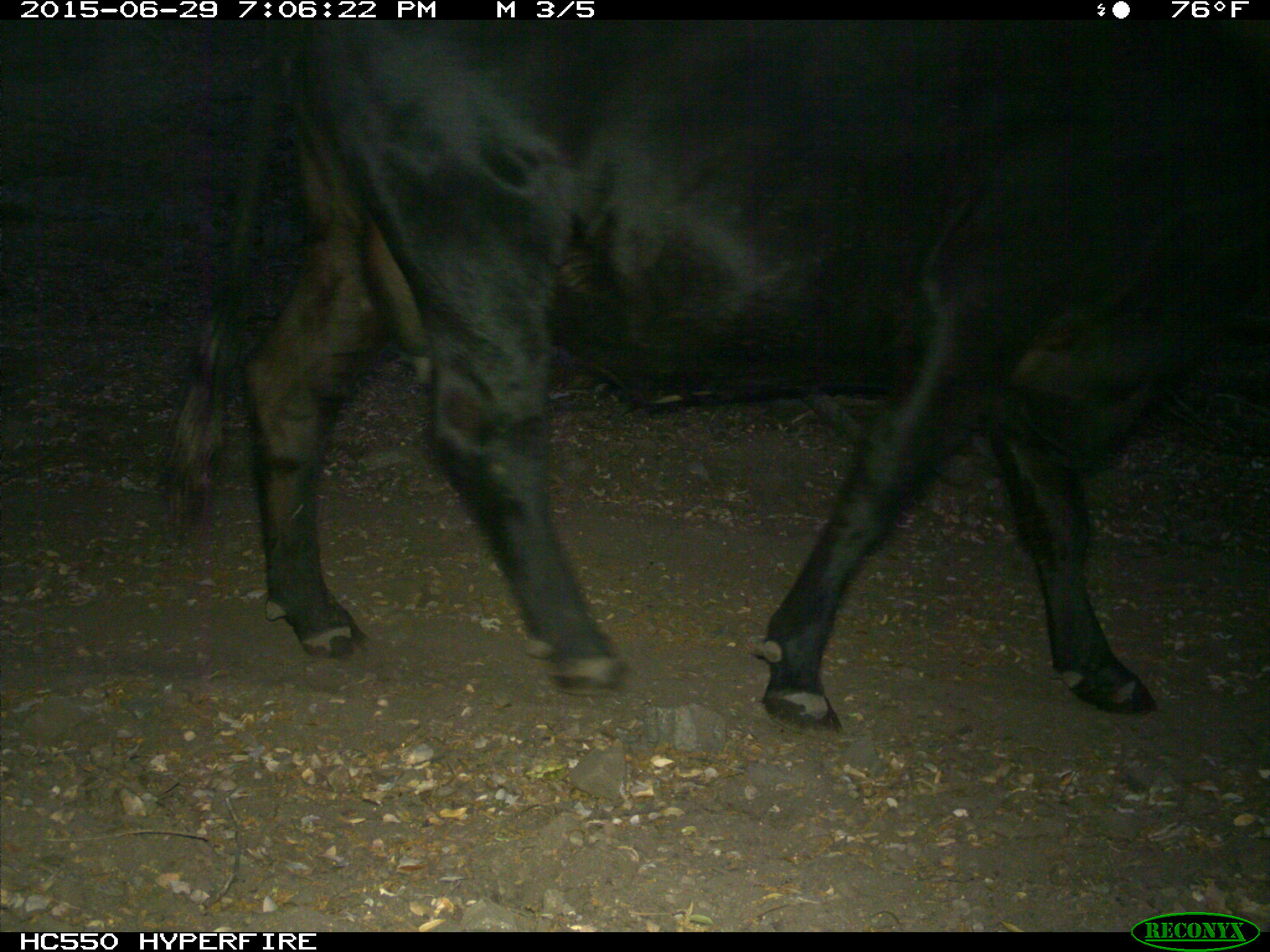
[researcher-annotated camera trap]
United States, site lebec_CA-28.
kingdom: Animalia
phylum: Chordata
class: Mammalia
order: Artiodactyla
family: Bovidae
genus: Bos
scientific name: Bos taurus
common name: domestic cow